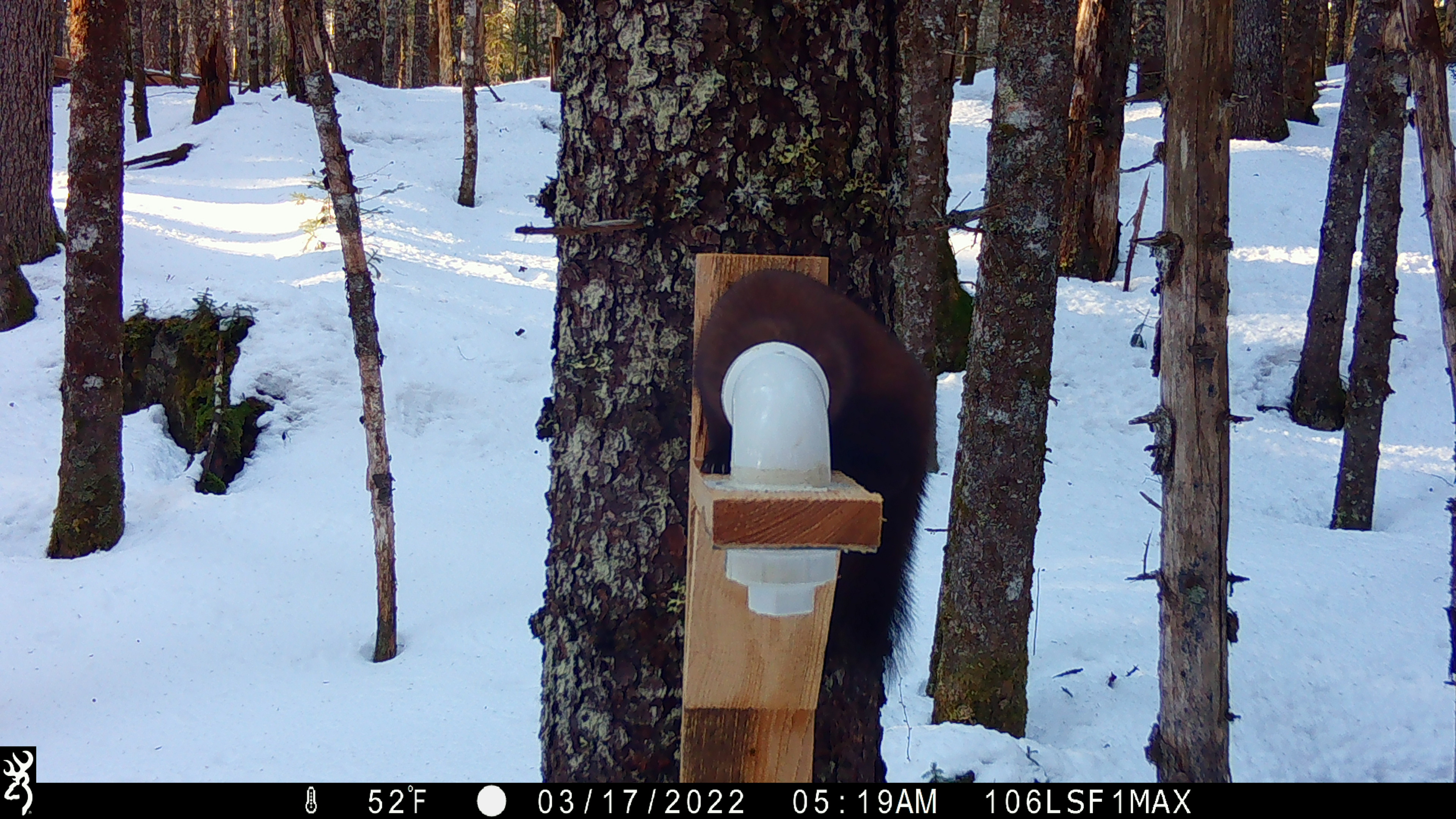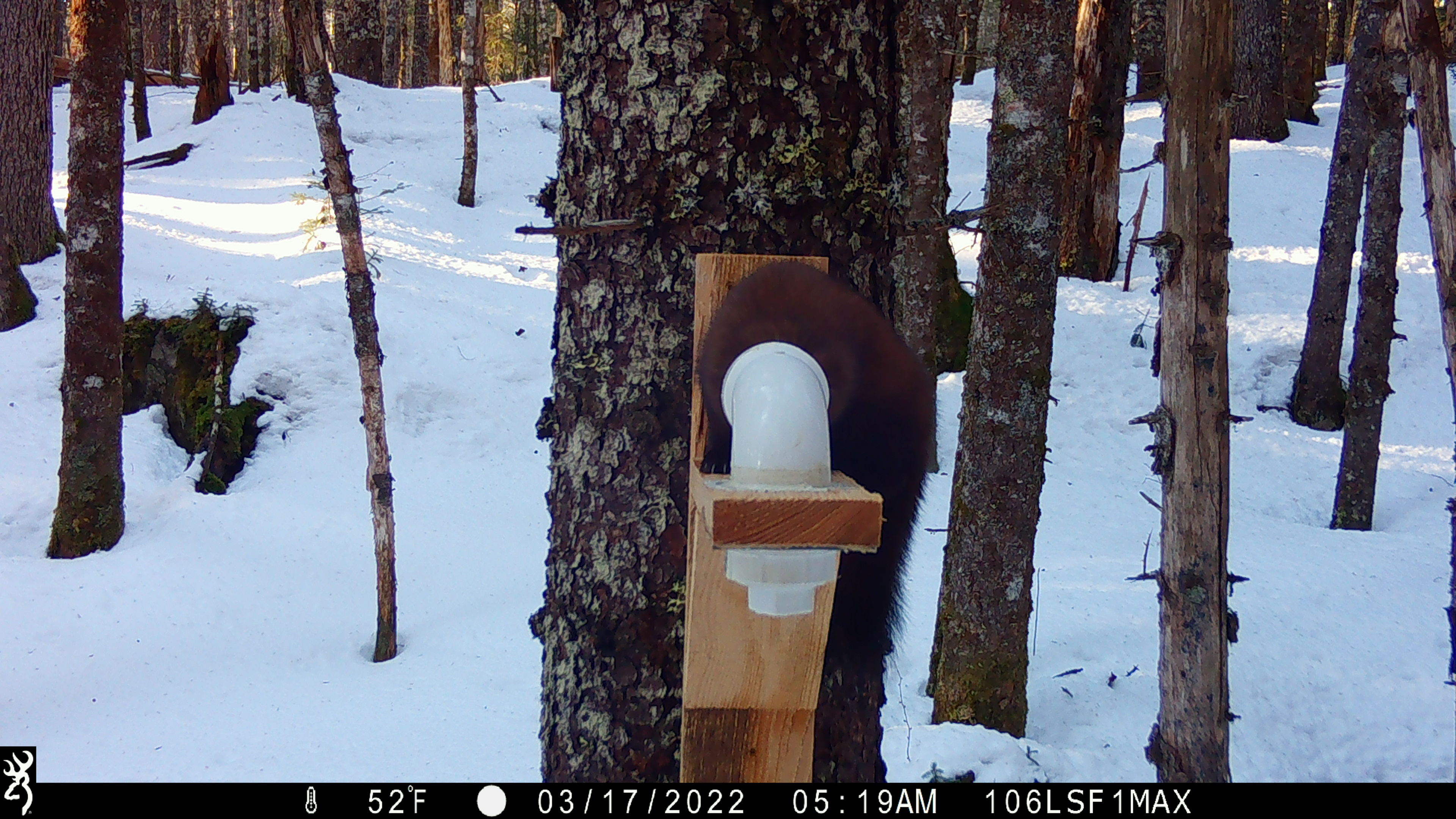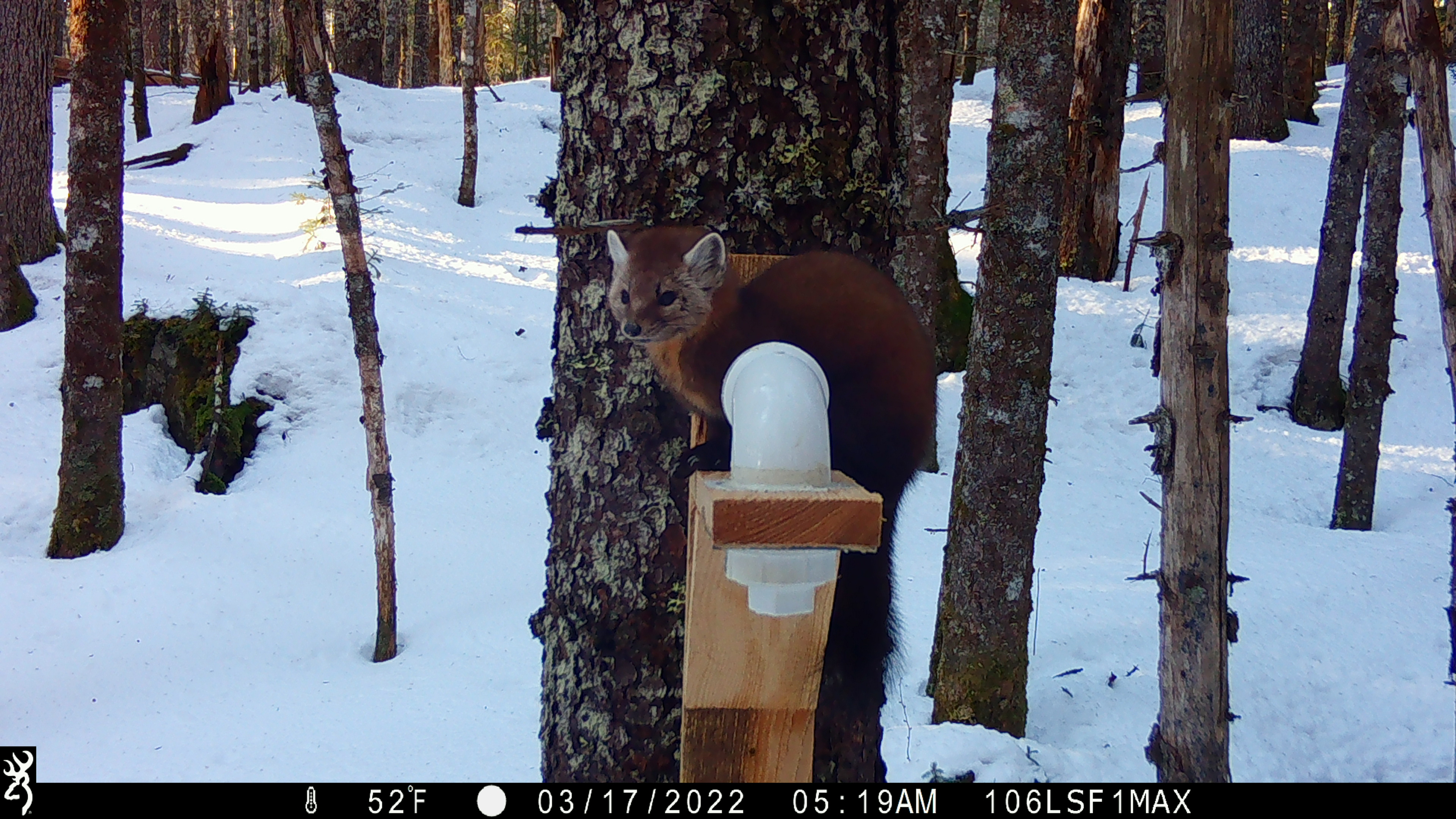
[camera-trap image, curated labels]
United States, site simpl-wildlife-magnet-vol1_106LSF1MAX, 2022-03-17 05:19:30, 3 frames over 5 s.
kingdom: Animalia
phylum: Chordata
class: Mammalia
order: Carnivora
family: Mustelidae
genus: Martes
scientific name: Martes americana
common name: american marten